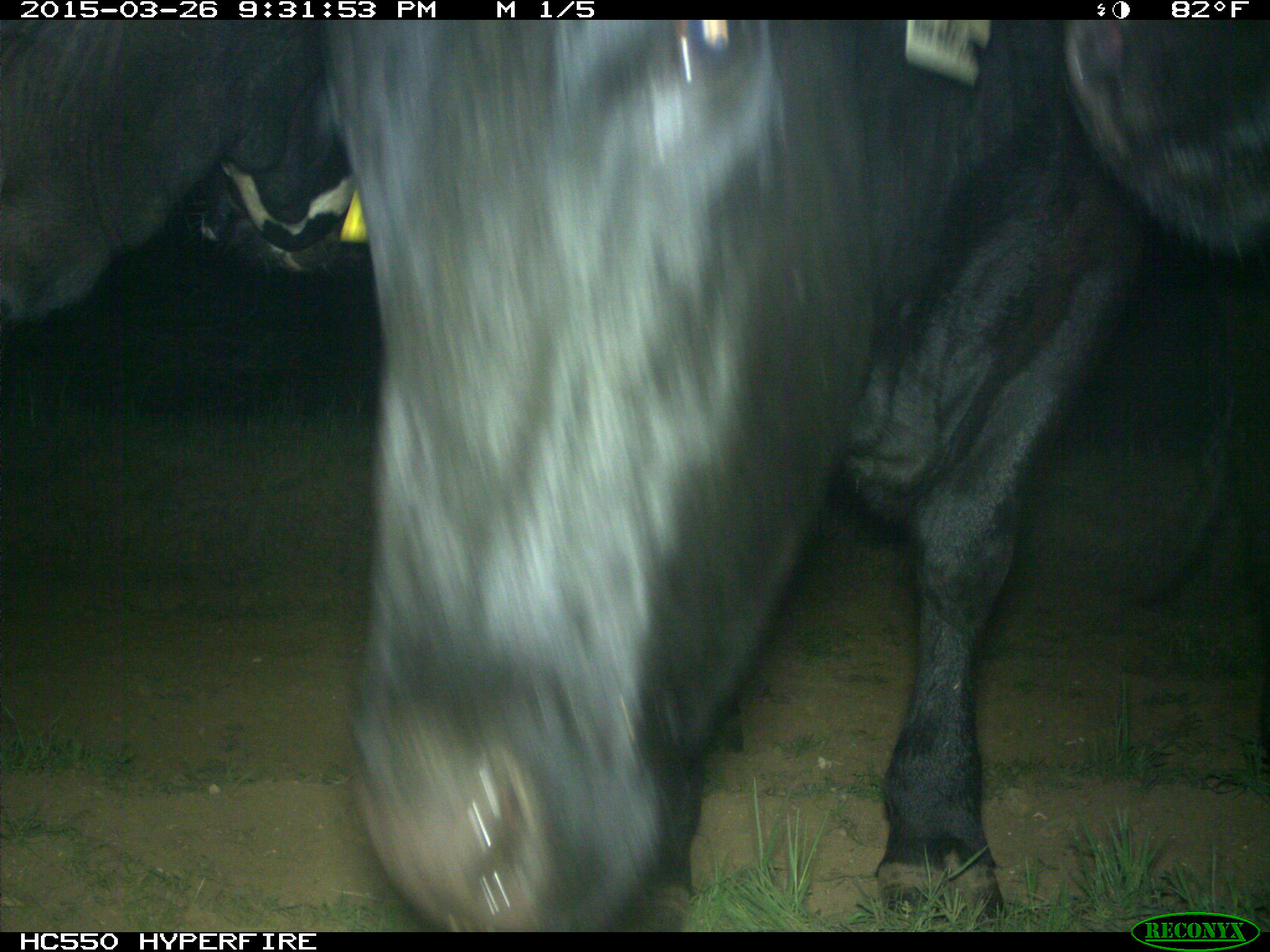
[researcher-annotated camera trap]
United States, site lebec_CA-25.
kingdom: Animalia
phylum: Chordata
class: Mammalia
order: Artiodactyla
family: Bovidae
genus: Bos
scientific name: Bos taurus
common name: domestic cow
Bos taurus (domestic cow).